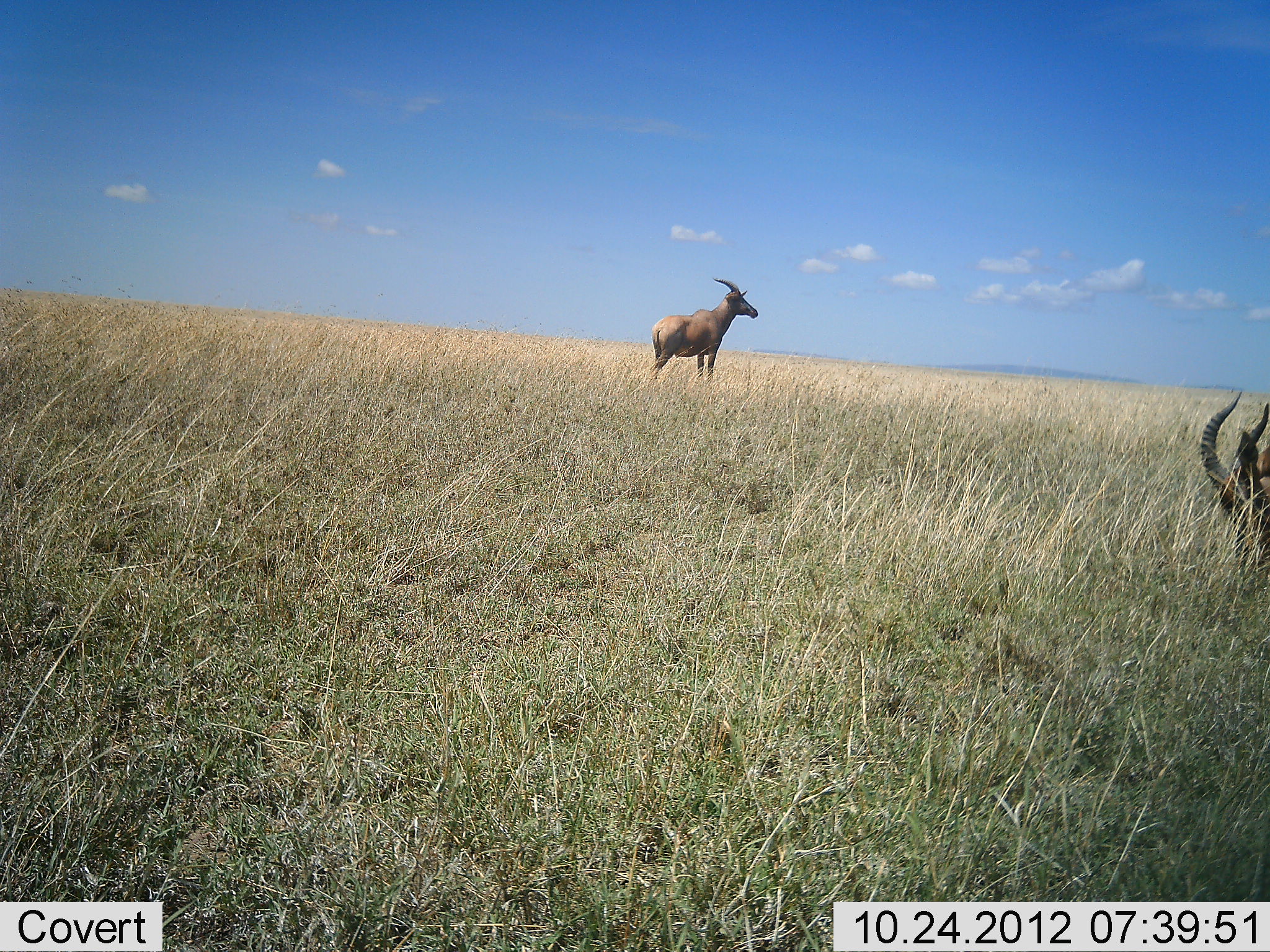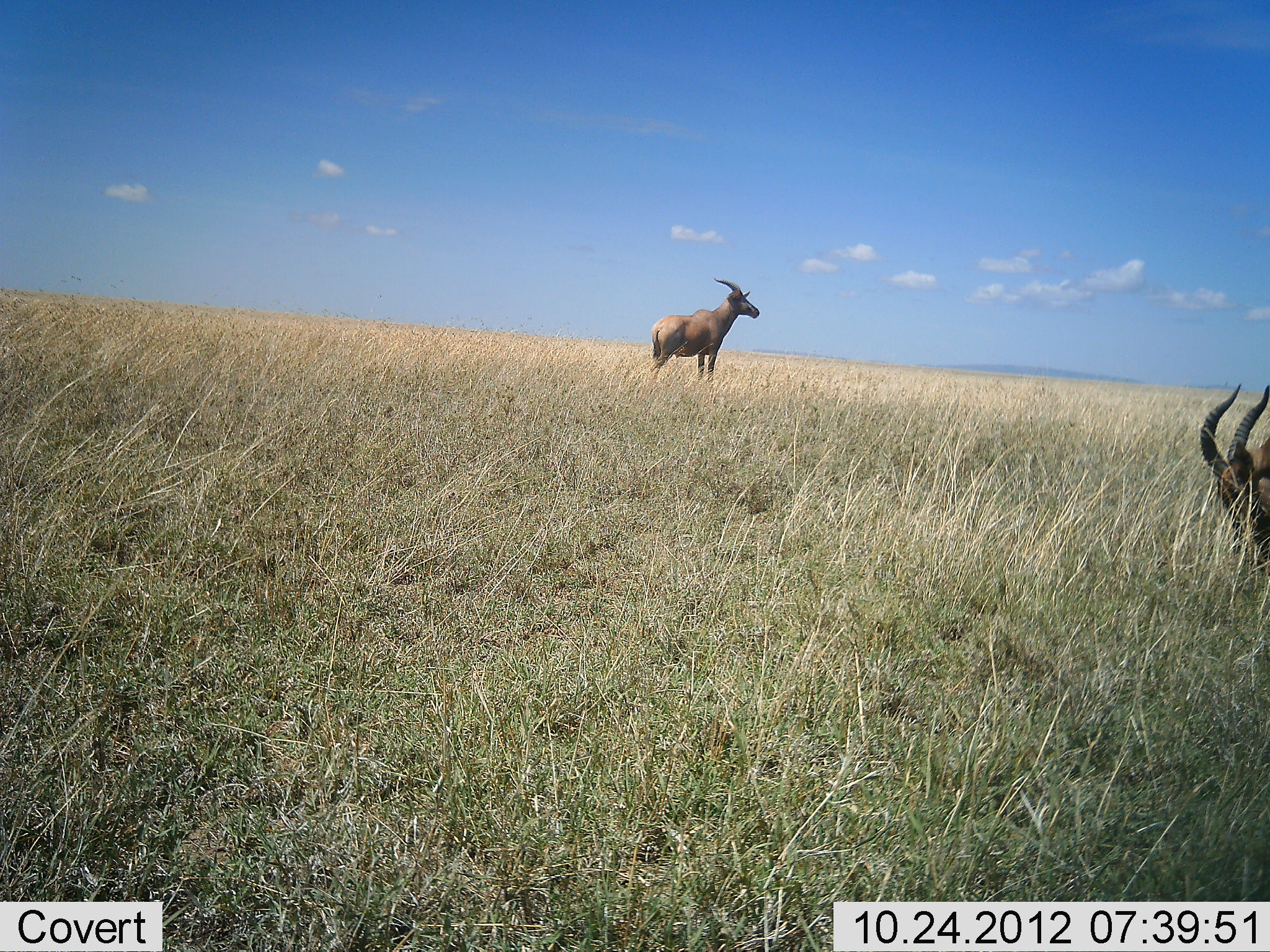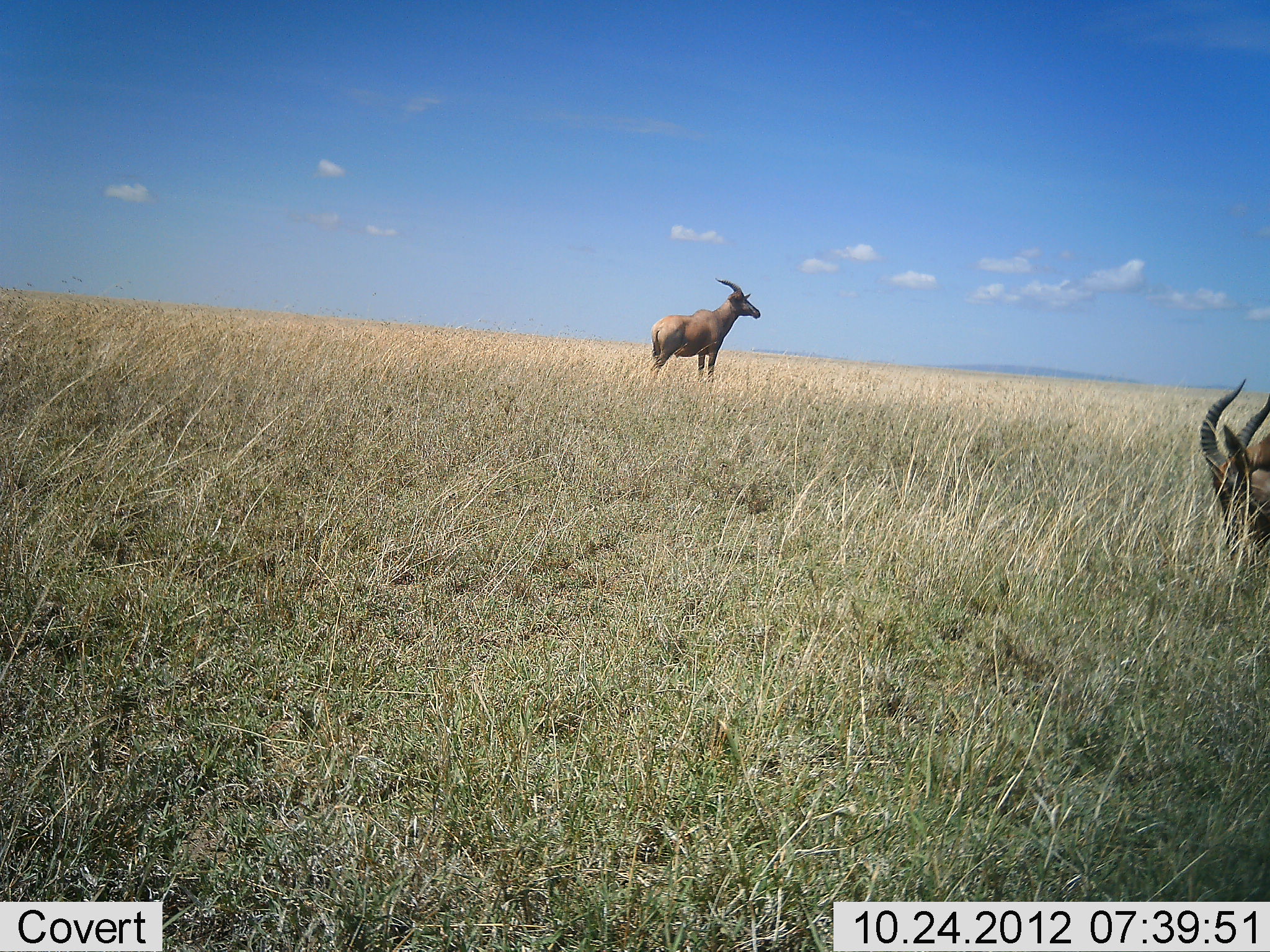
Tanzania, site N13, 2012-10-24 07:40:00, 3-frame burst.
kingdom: Animalia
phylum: Chordata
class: Mammalia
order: Artiodactyla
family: Bovidae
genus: Damaliscus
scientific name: Damaliscus lunatus jimela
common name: topi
Topi (Damaliscus lunatus jimela), count 2. Behavior (volunteer vote fractions): standing 100%, resting 0%, moving 0%, interacting 0%. Young present (vote fraction): 0%. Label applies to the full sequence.